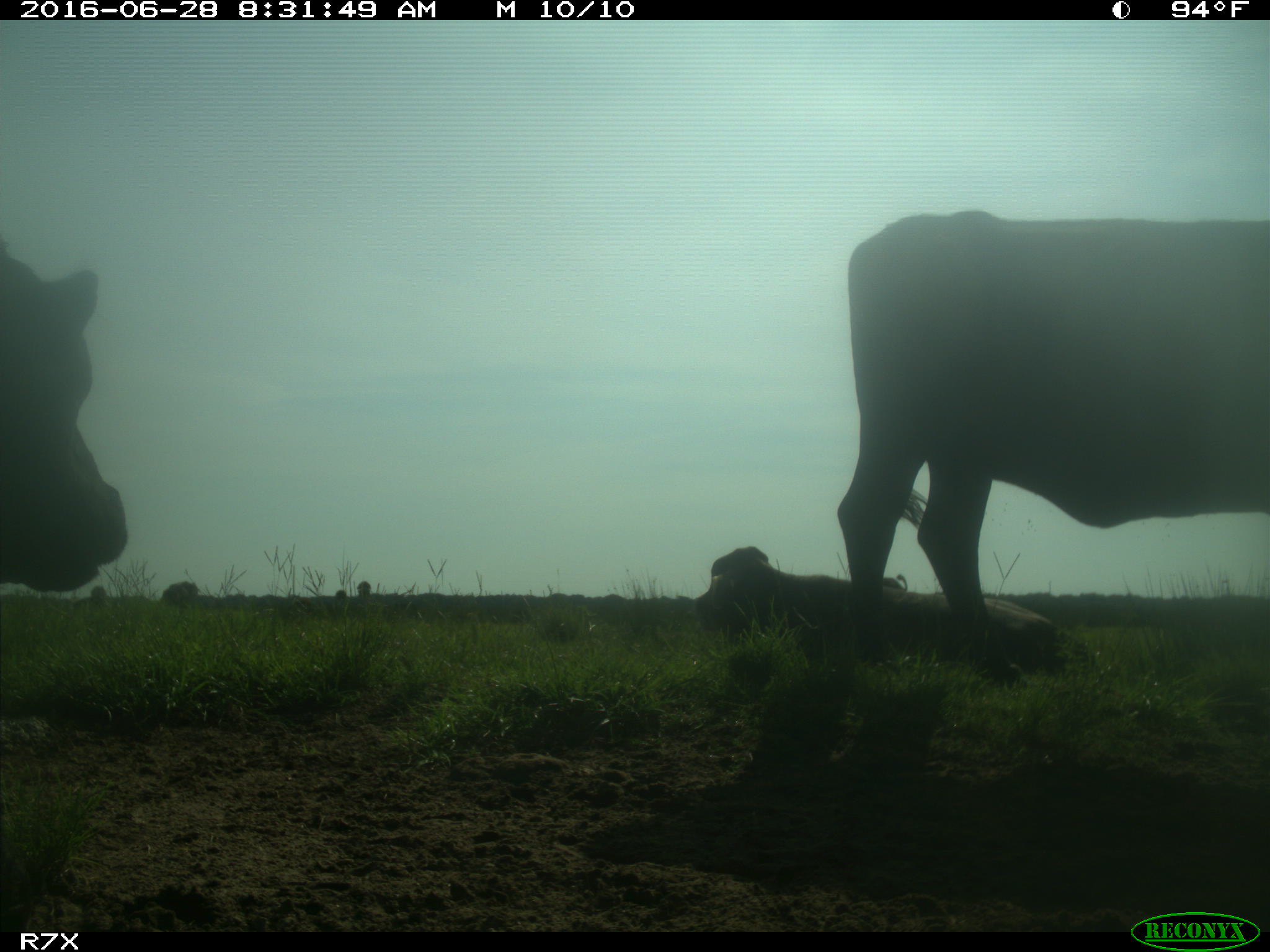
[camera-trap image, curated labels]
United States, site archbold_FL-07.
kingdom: Animalia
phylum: Chordata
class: Mammalia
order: Artiodactyla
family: Bovidae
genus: Bos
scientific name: Bos taurus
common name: domestic cow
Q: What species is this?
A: Bos taurus (domestic cow).